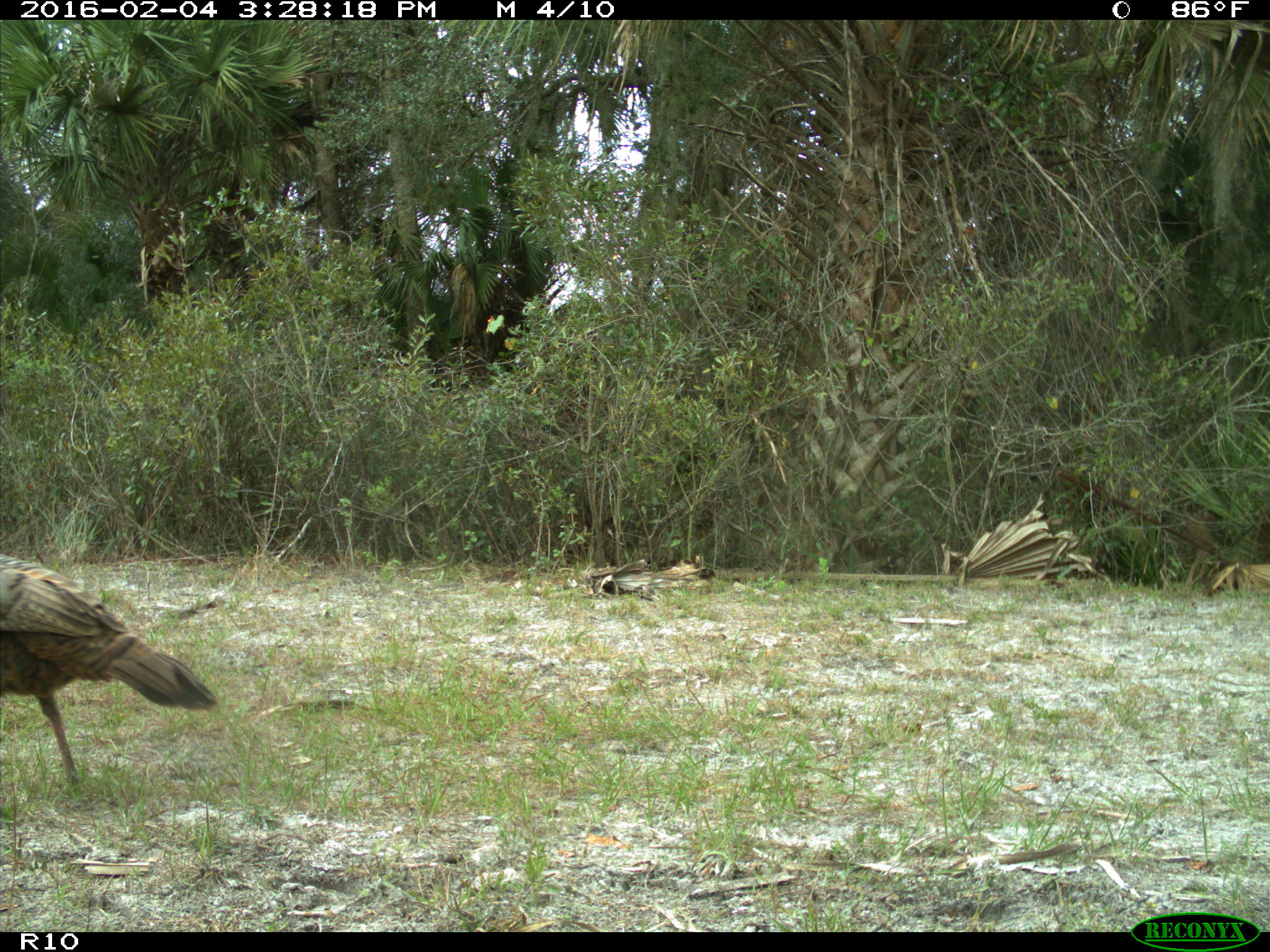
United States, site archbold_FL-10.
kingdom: Animalia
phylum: Chordata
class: Aves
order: Galliformes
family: Phasianidae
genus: Meleagris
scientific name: Meleagris gallopavo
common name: wild turkey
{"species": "Meleagris gallopavo (wild turkey)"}